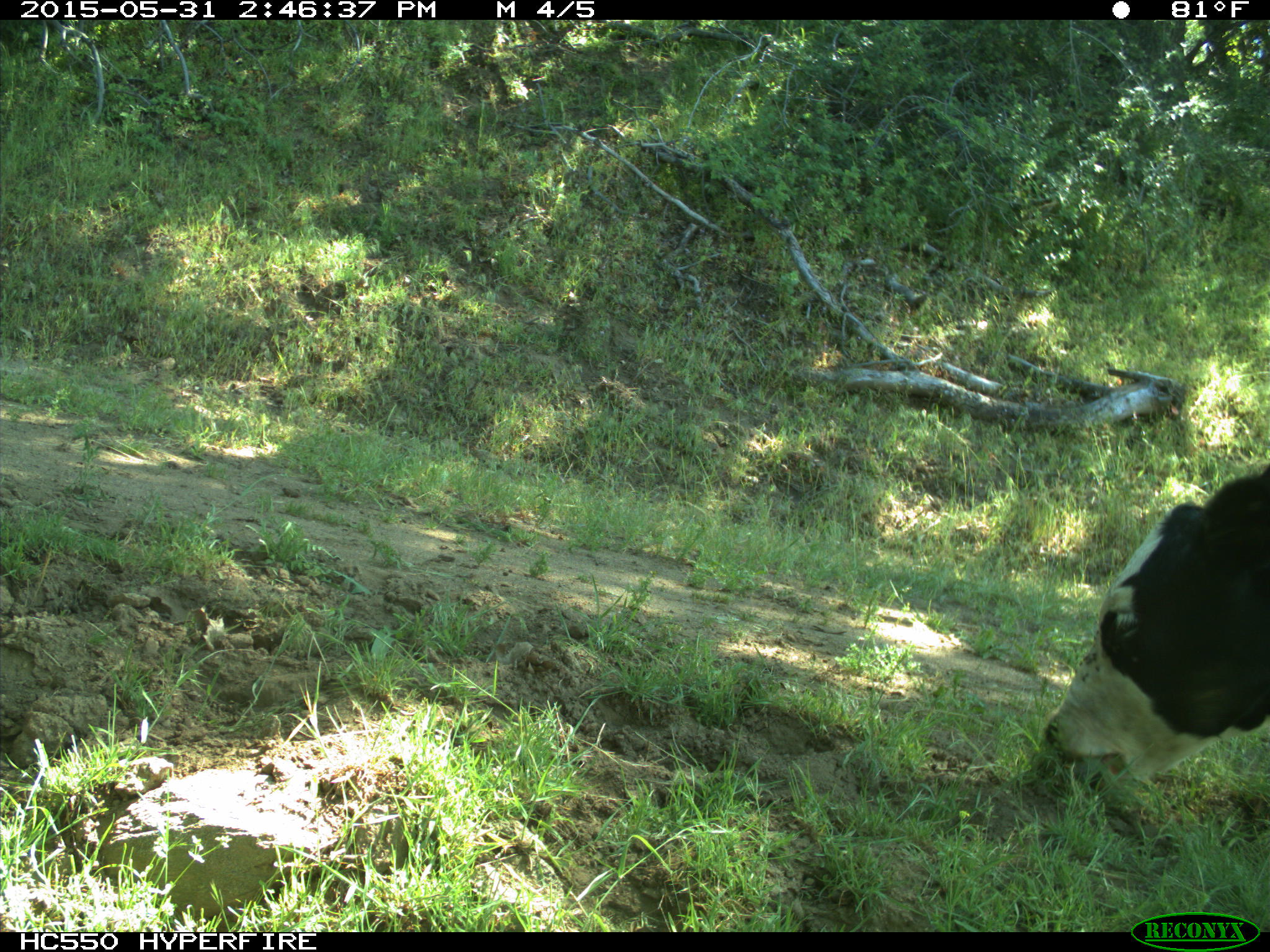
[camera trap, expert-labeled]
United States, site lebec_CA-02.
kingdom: Animalia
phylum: Chordata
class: Mammalia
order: Artiodactyla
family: Bovidae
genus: Bos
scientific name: Bos taurus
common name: domestic cow